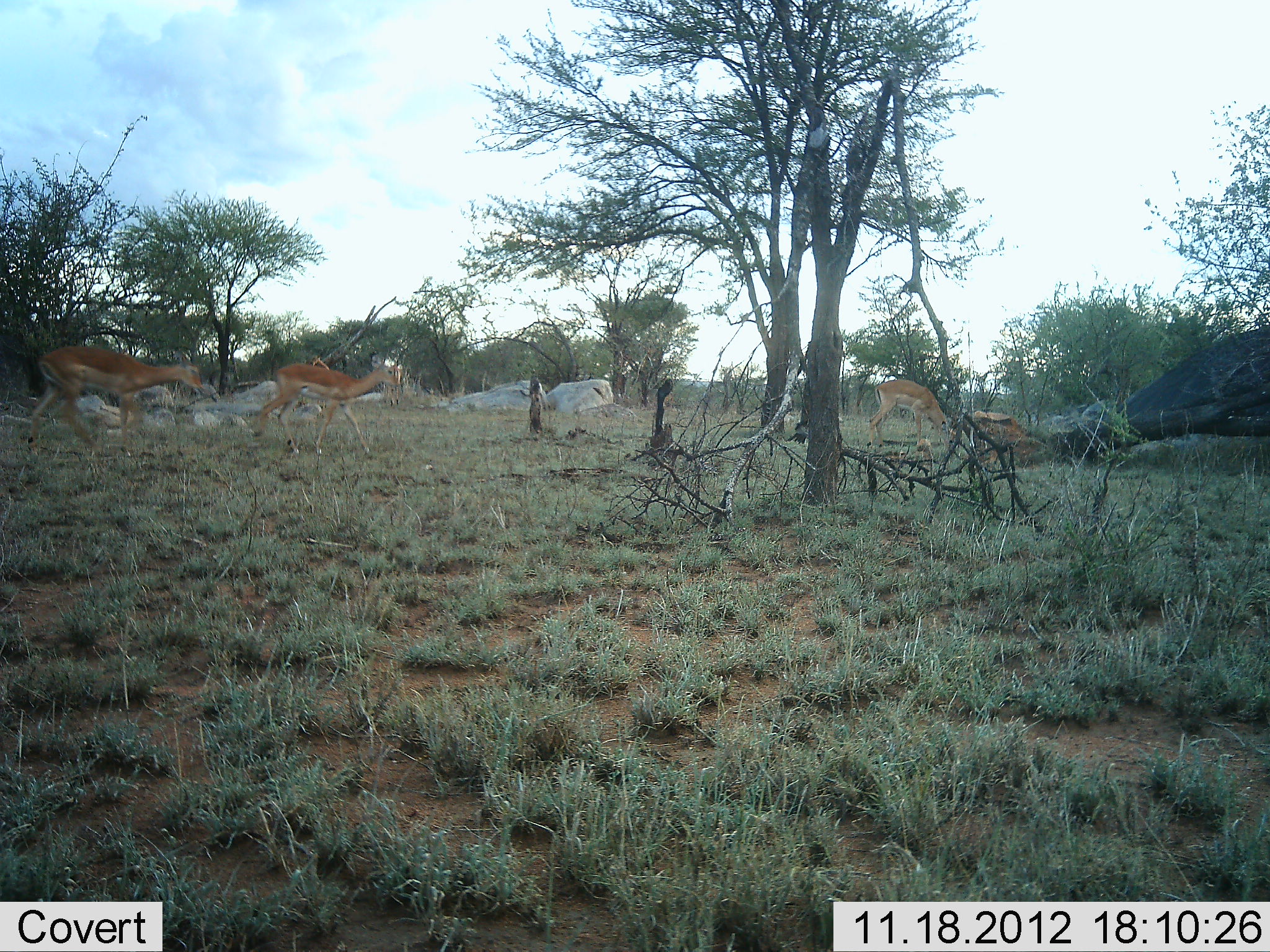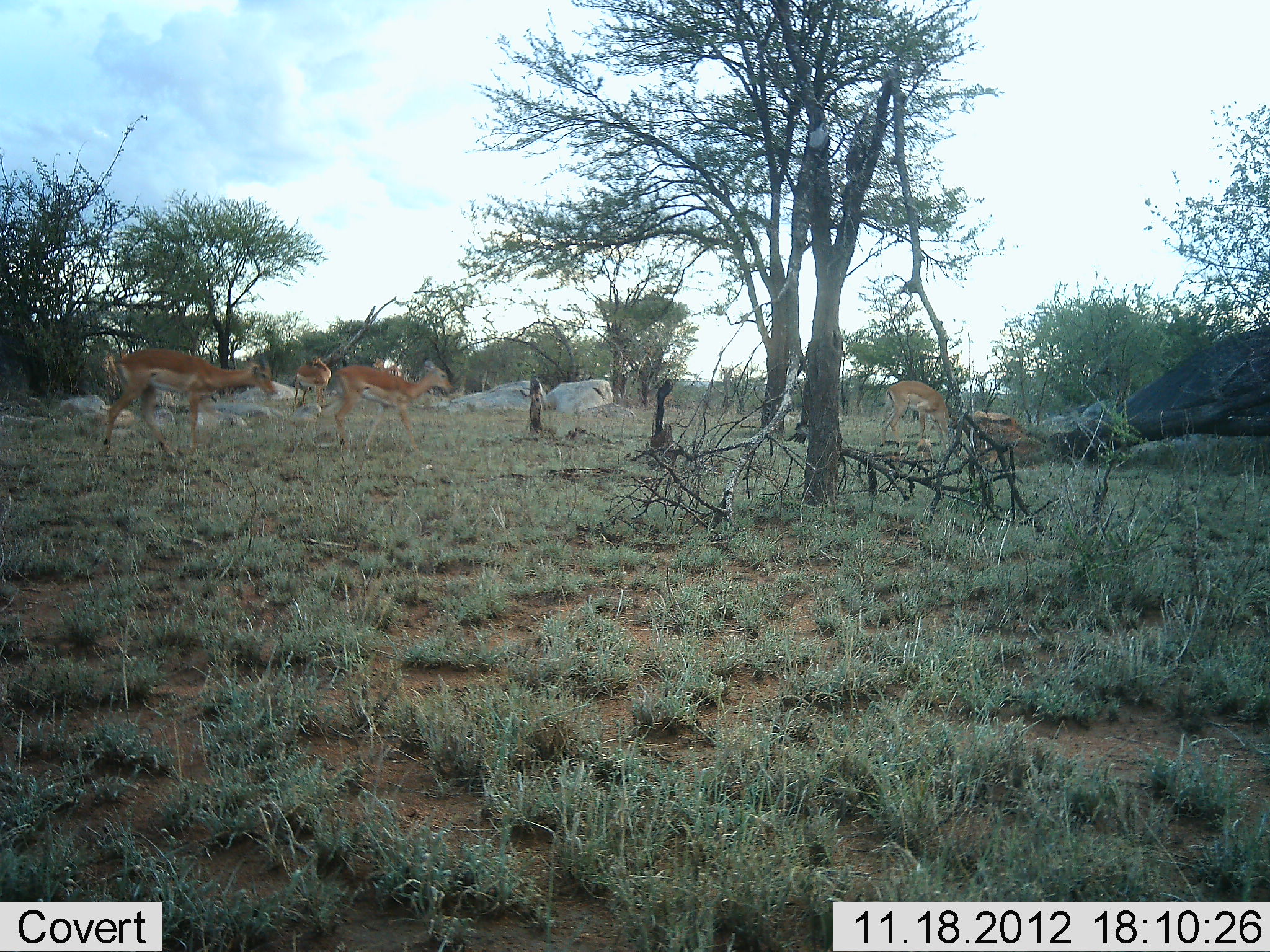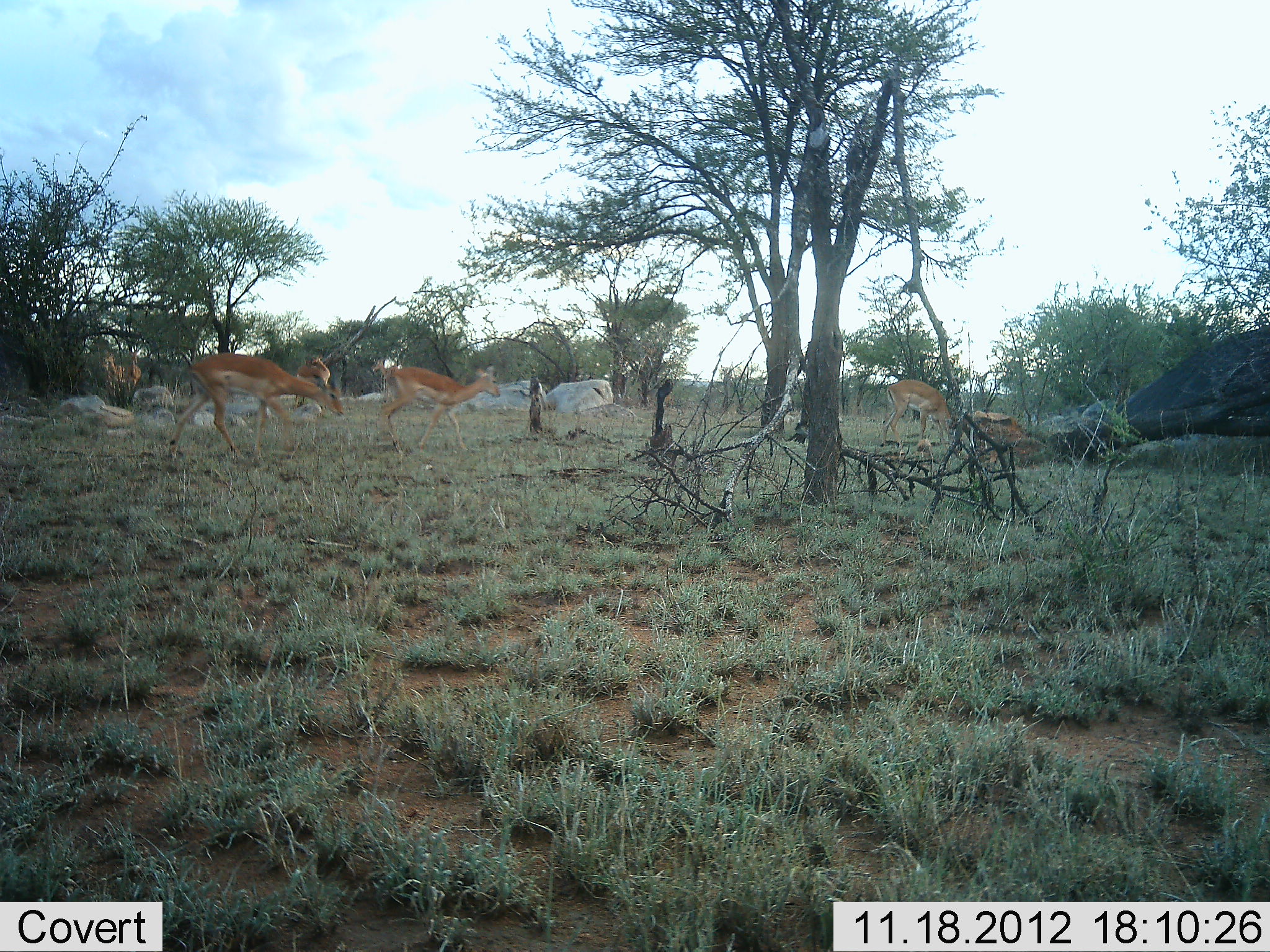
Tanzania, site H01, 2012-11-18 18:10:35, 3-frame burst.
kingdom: Animalia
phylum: Chordata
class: Mammalia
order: Artiodactyla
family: Bovidae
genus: Aepyceros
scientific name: Aepyceros melampus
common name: impala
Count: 4.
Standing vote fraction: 18%.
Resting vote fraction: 0%.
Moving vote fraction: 91%.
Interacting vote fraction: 0%.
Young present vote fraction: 0%.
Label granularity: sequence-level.